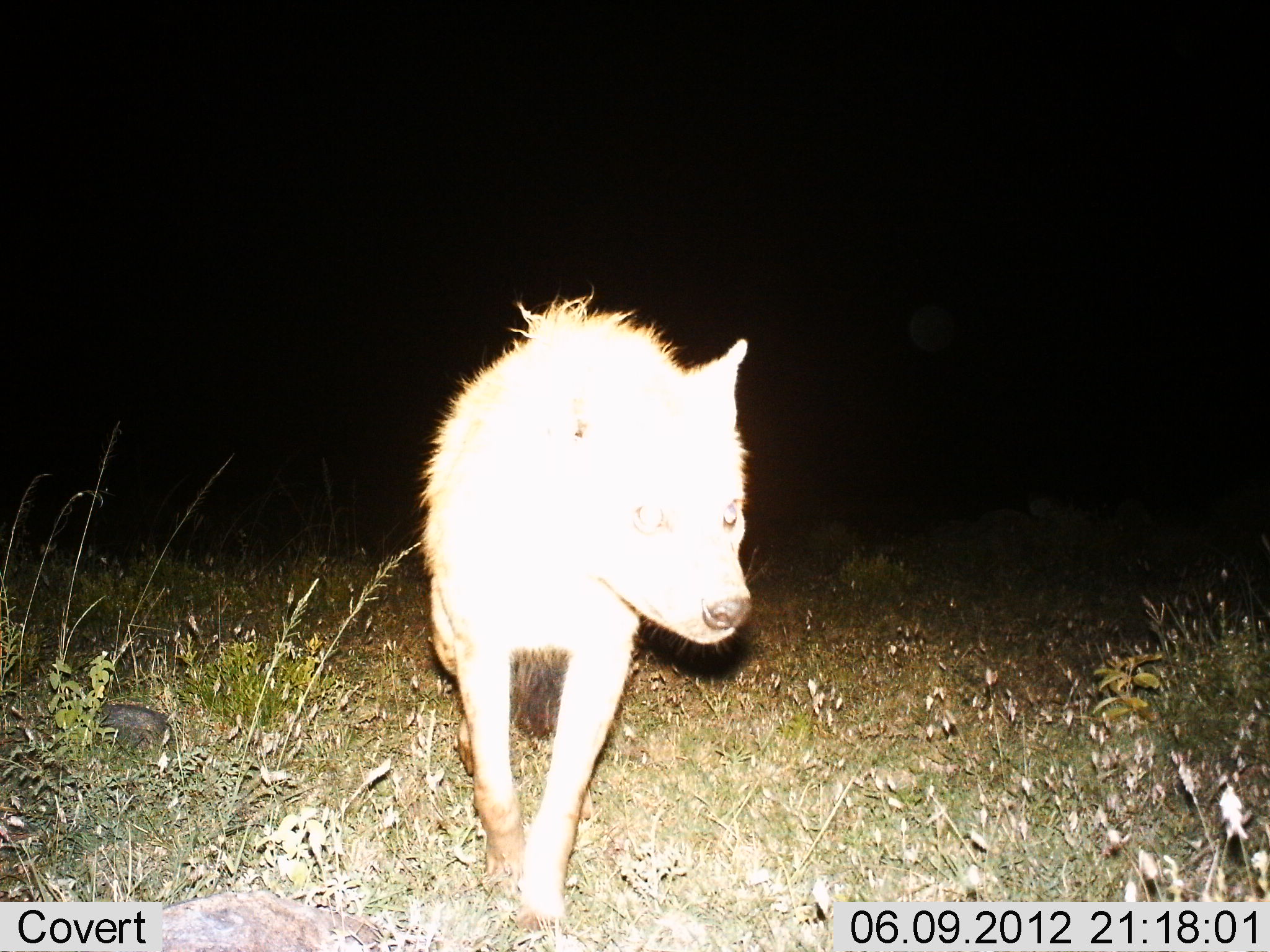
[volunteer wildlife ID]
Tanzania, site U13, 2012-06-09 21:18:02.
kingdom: Animalia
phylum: Chordata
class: Mammalia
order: Carnivora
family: Hyaenidae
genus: Crocuta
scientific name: Crocuta crocuta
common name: spotted hyena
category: hyenaspotted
Hyenaspotted (spotted hyena) (Crocuta crocuta), count 1. Behavior (volunteer vote fractions): standing 40%, resting 0%, moving 70%, interacting 0%. Young present (vote fraction): 0%. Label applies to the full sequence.